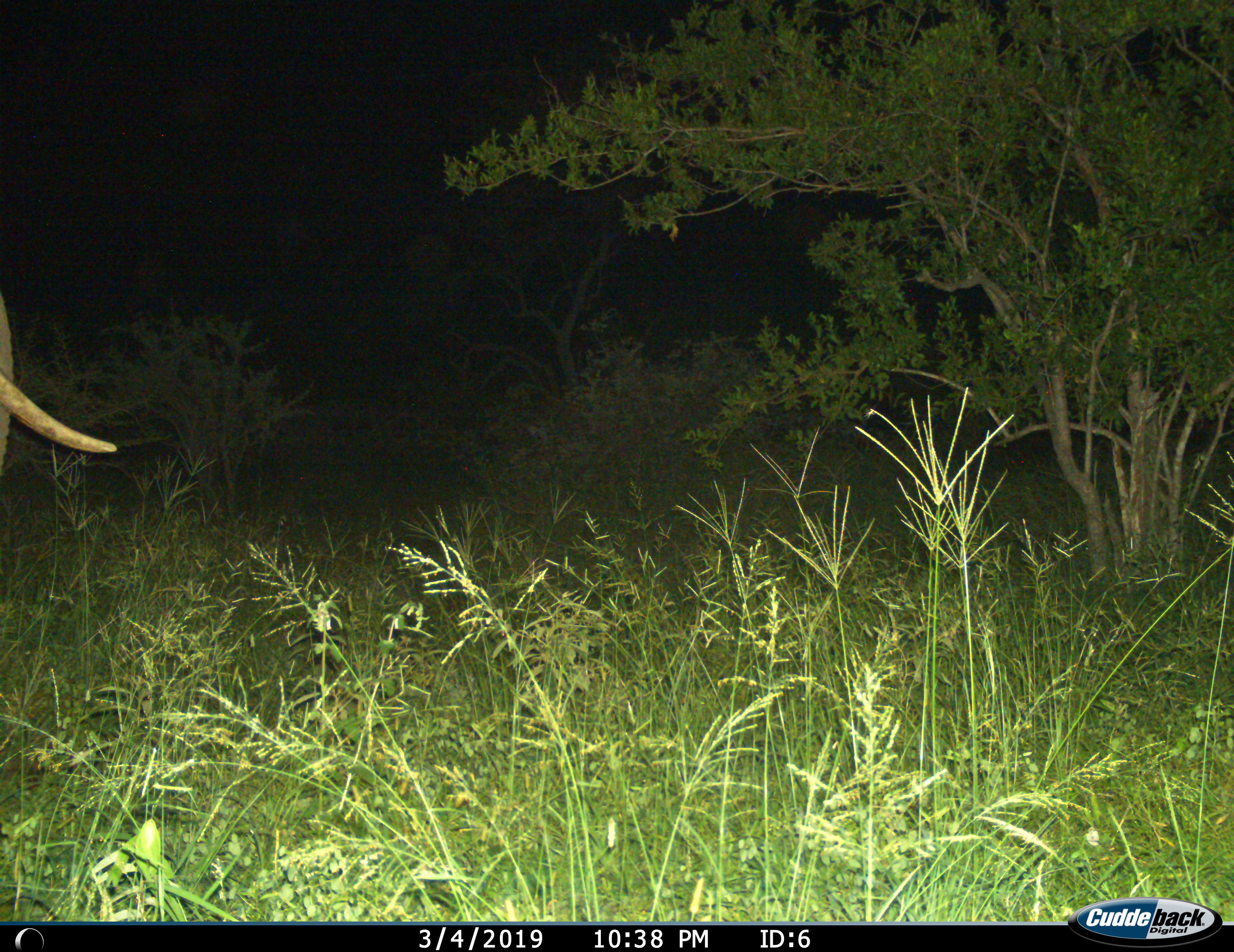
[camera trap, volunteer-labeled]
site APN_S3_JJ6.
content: unidentified animal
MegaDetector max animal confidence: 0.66